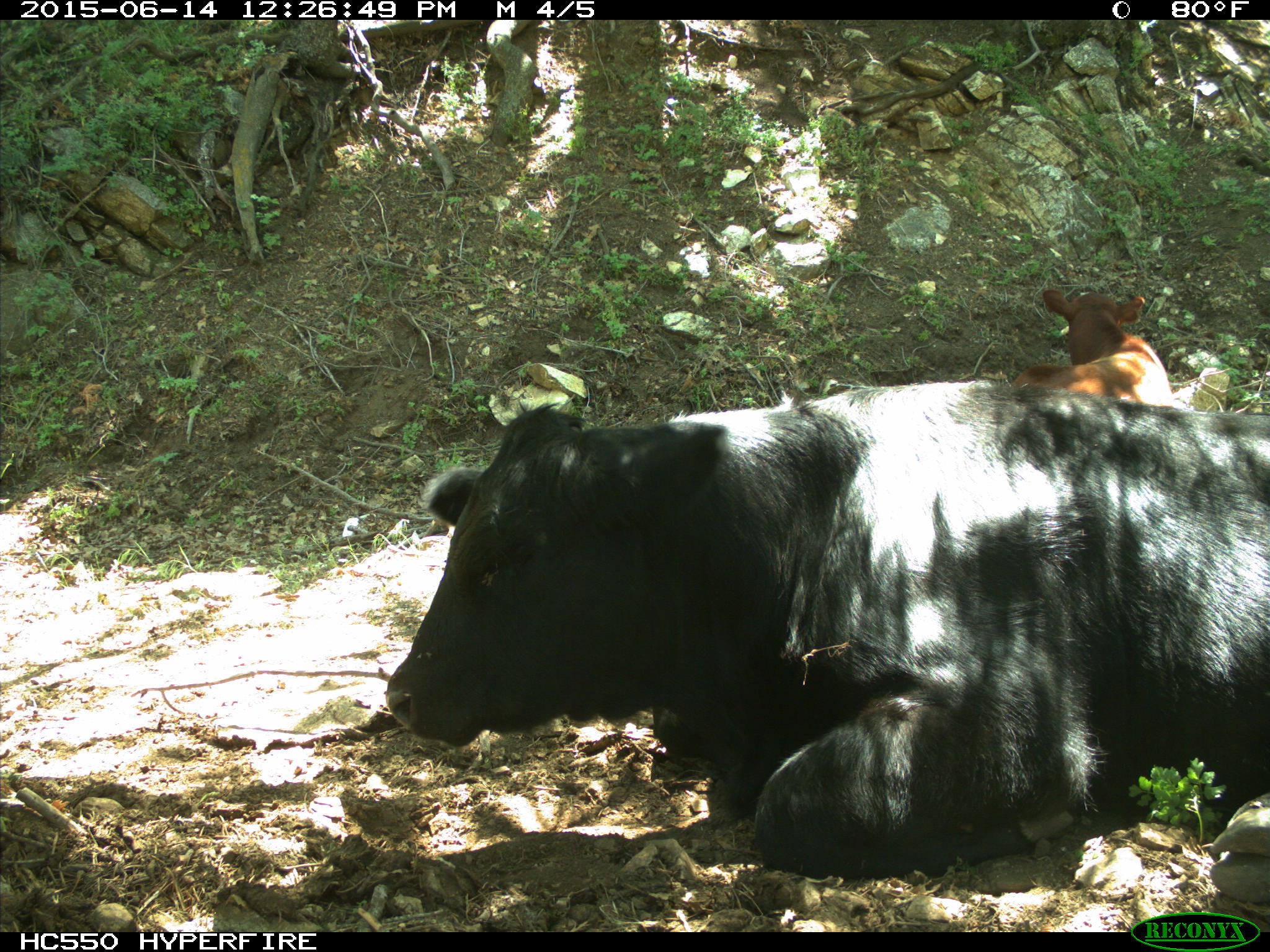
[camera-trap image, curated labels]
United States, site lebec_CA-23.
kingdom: Animalia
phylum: Chordata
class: Mammalia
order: Artiodactyla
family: Bovidae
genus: Bos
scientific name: Bos taurus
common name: domestic cow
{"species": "Bos taurus (domestic cow)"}